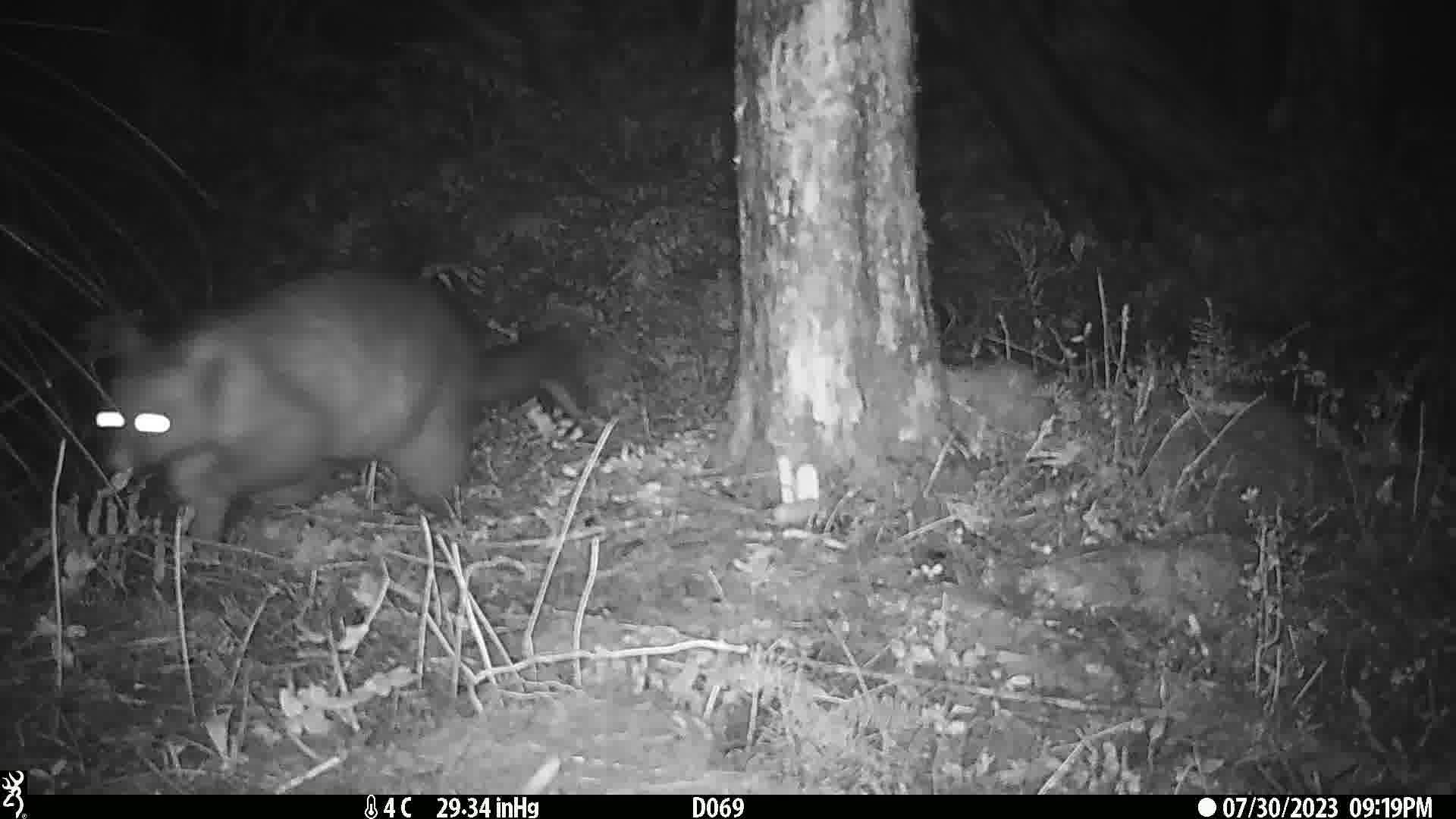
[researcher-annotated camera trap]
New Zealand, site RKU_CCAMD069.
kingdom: Animalia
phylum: Chordata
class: Mammalia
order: Diprotodontia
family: Phalangeridae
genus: Trichosurus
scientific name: Trichosurus vulpecula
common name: common brushtail possum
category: possum